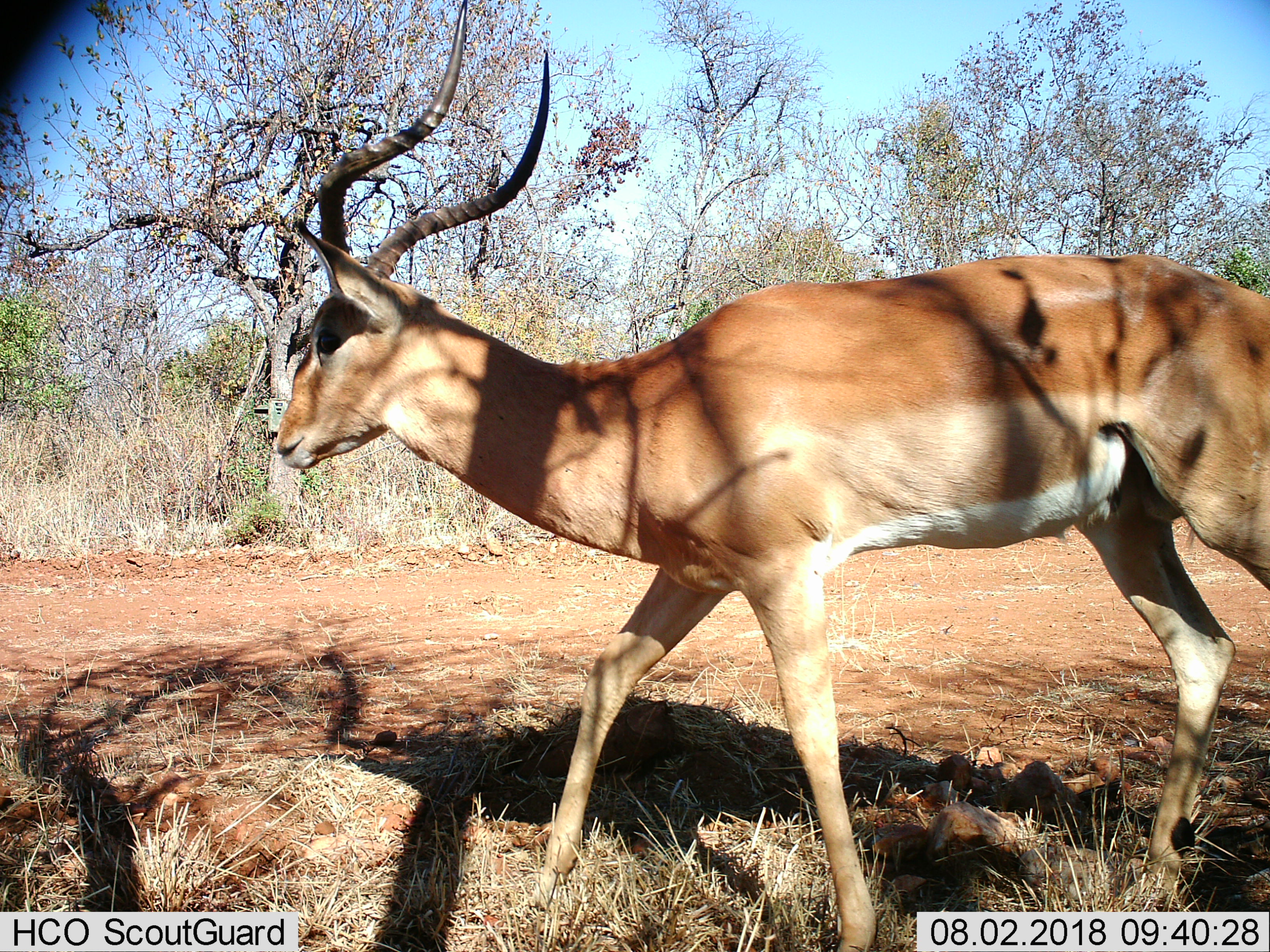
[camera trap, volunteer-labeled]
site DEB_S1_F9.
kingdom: Animalia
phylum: Chordata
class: Mammalia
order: Artiodactyla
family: Bovidae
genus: Aepyceros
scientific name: Aepyceros melampus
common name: impala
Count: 1.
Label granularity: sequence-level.